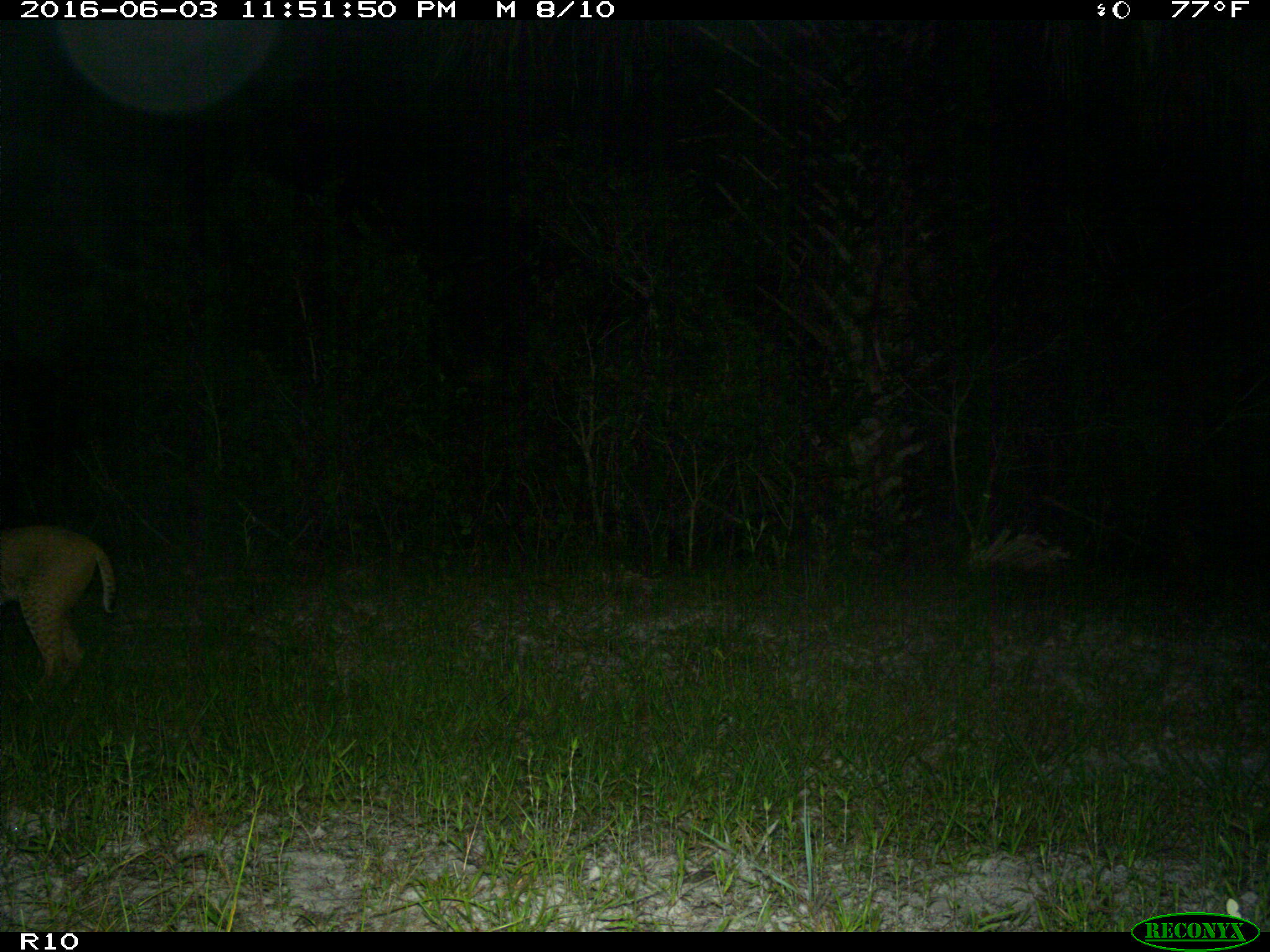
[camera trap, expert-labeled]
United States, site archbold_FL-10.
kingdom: Animalia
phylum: Chordata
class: Mammalia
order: Carnivora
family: Felidae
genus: Lynx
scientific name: Lynx rufus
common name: bobcat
Lynx rufus (bobcat).